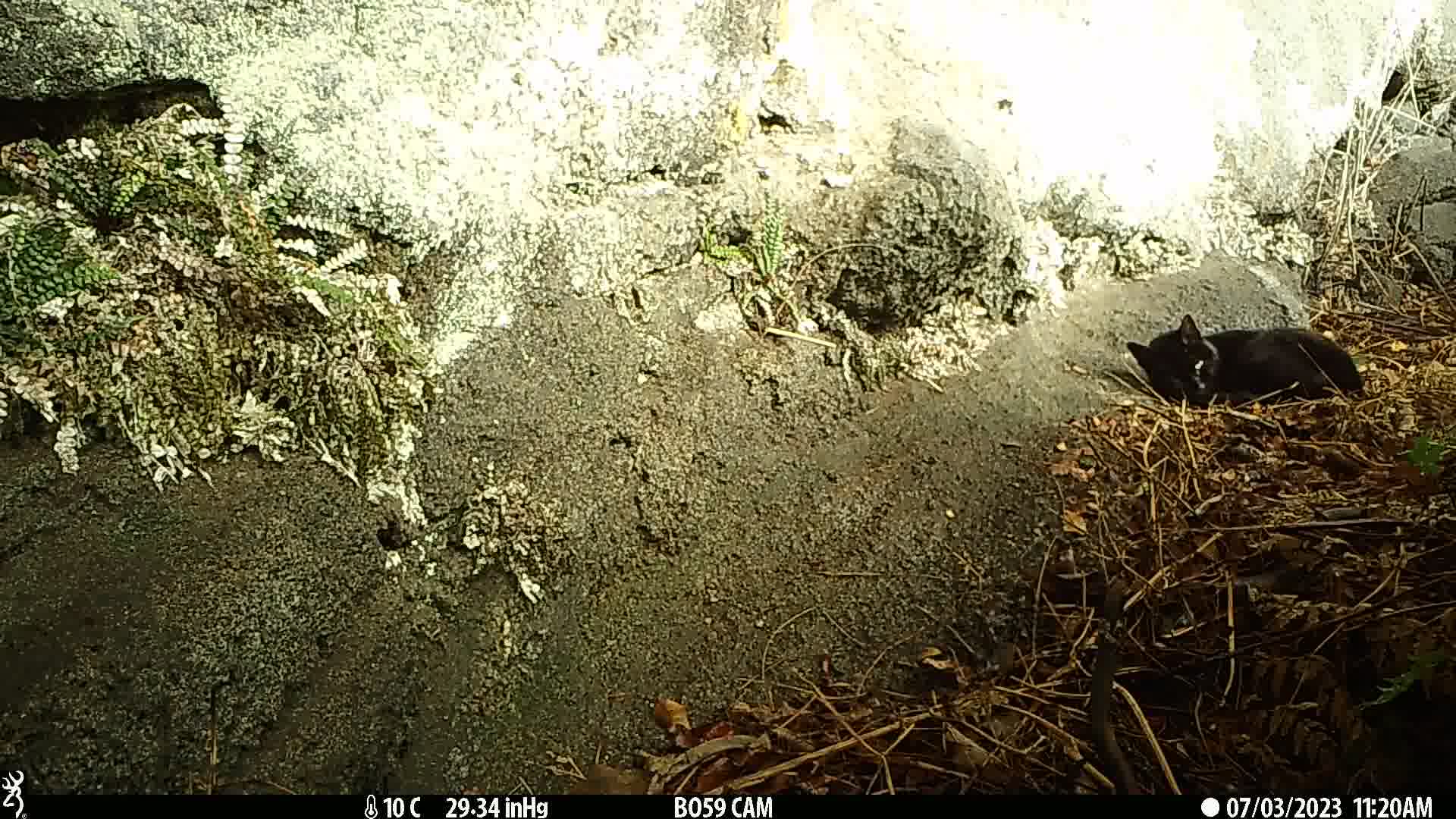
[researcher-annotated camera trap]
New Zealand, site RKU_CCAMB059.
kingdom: Animalia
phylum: Chordata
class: Mammalia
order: Carnivora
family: Felidae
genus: Felis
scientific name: Felis catus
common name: domestic cat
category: cat